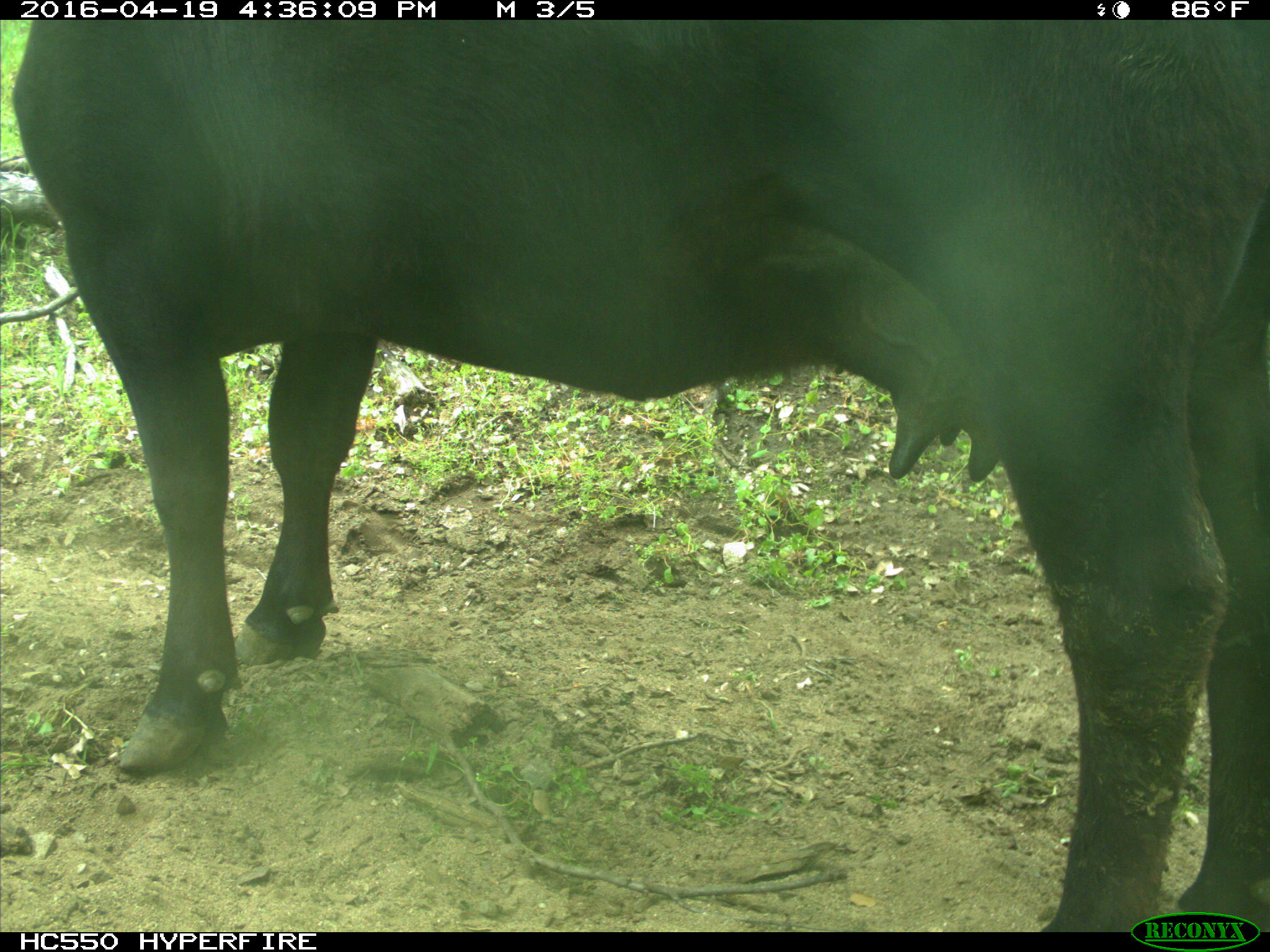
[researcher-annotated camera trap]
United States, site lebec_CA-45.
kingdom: Animalia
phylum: Chordata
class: Mammalia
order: Artiodactyla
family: Bovidae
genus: Bos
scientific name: Bos taurus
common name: domestic cow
Bos taurus (domestic cow).